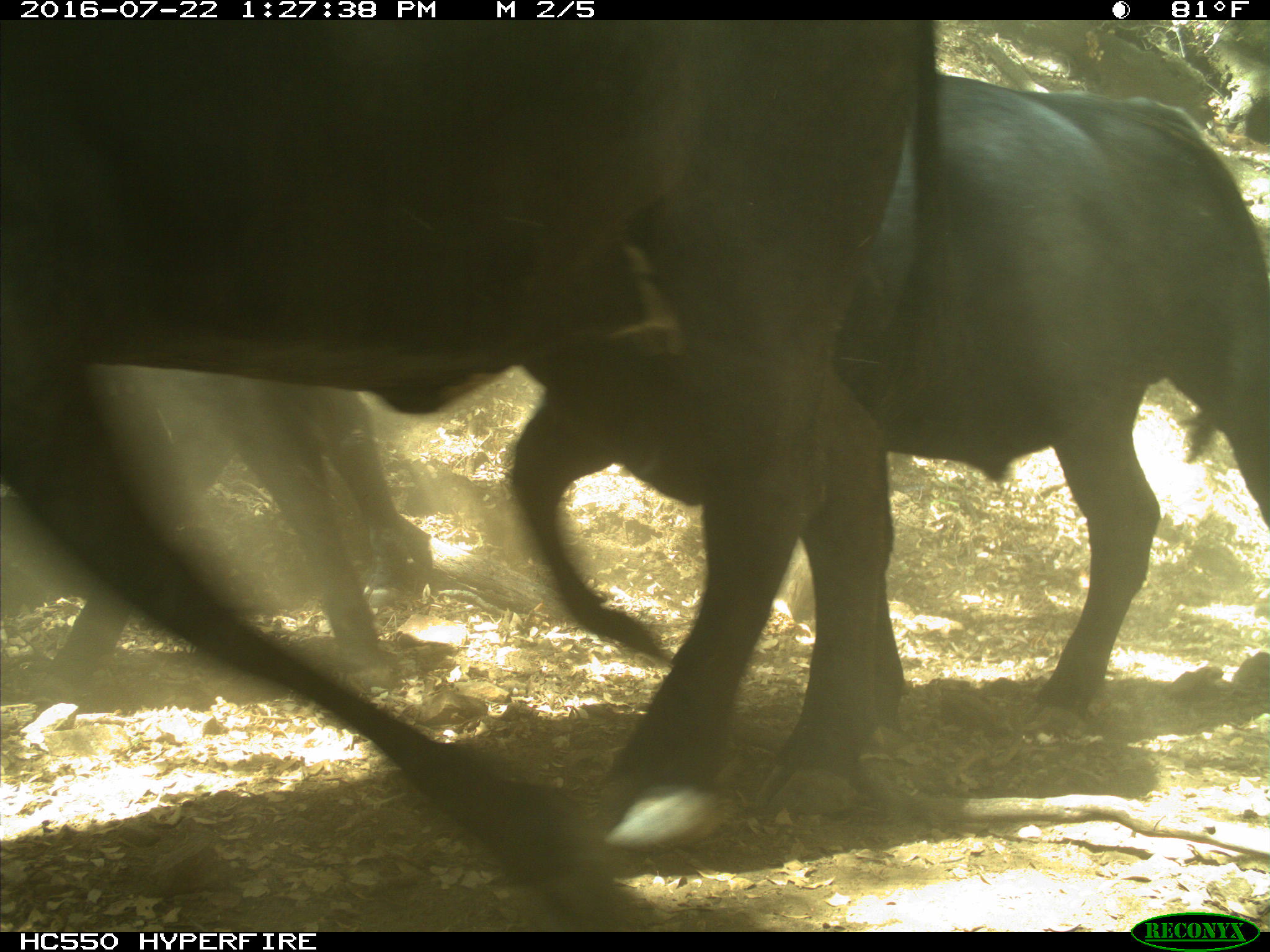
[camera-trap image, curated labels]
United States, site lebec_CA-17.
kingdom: Animalia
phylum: Chordata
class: Mammalia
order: Artiodactyla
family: Bovidae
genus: Bos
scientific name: Bos taurus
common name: domestic cow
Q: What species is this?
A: Bos taurus (domestic cow).